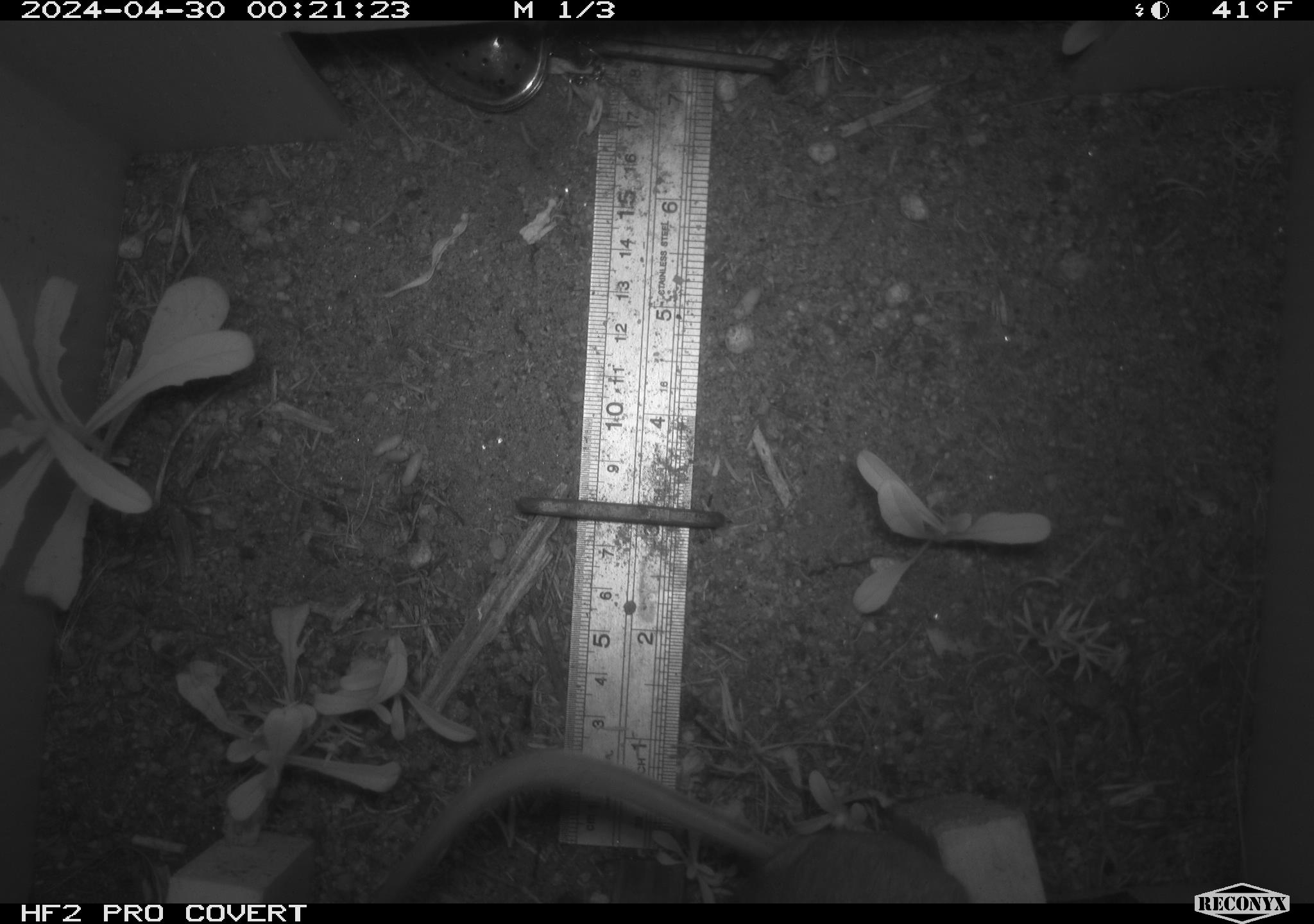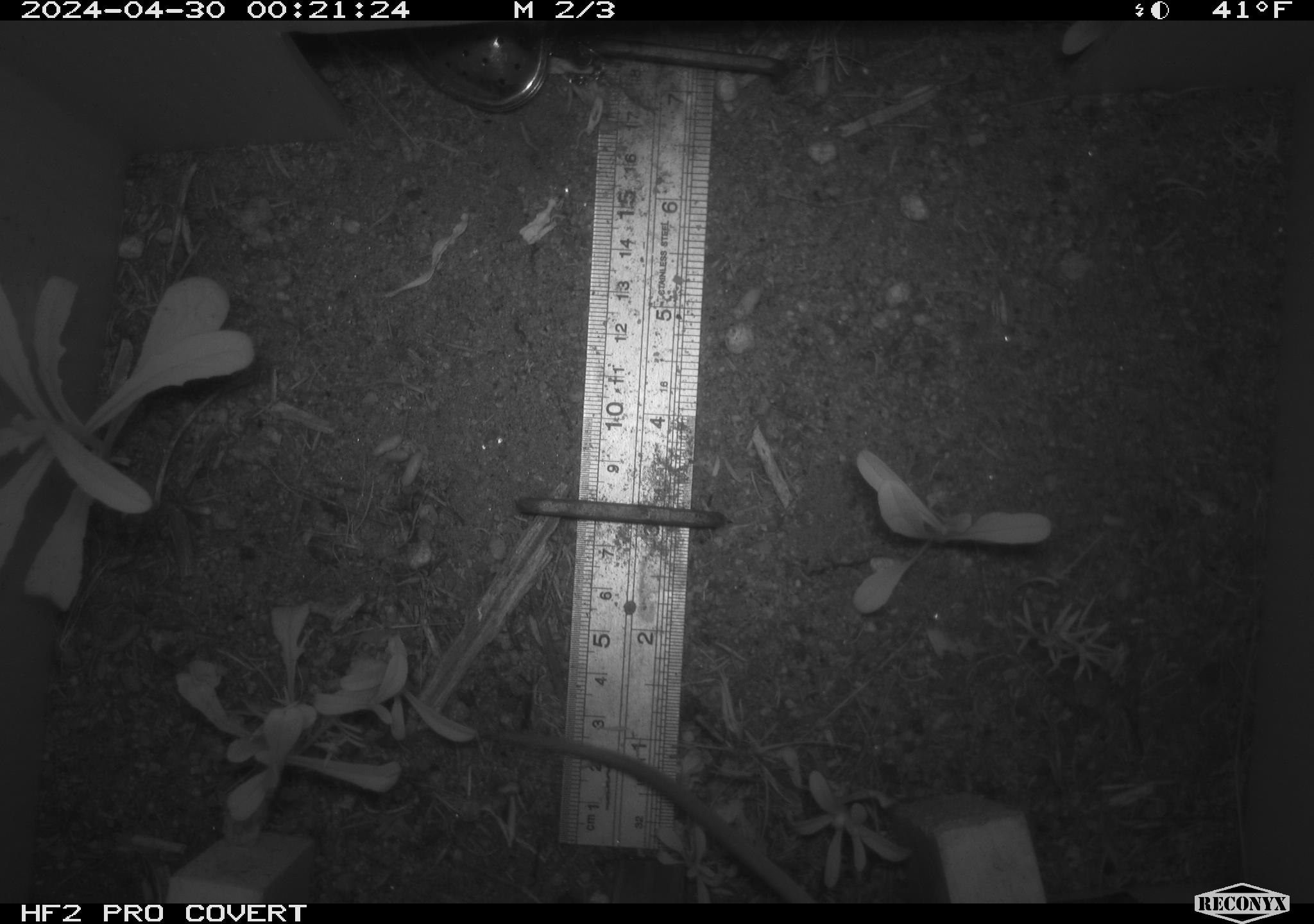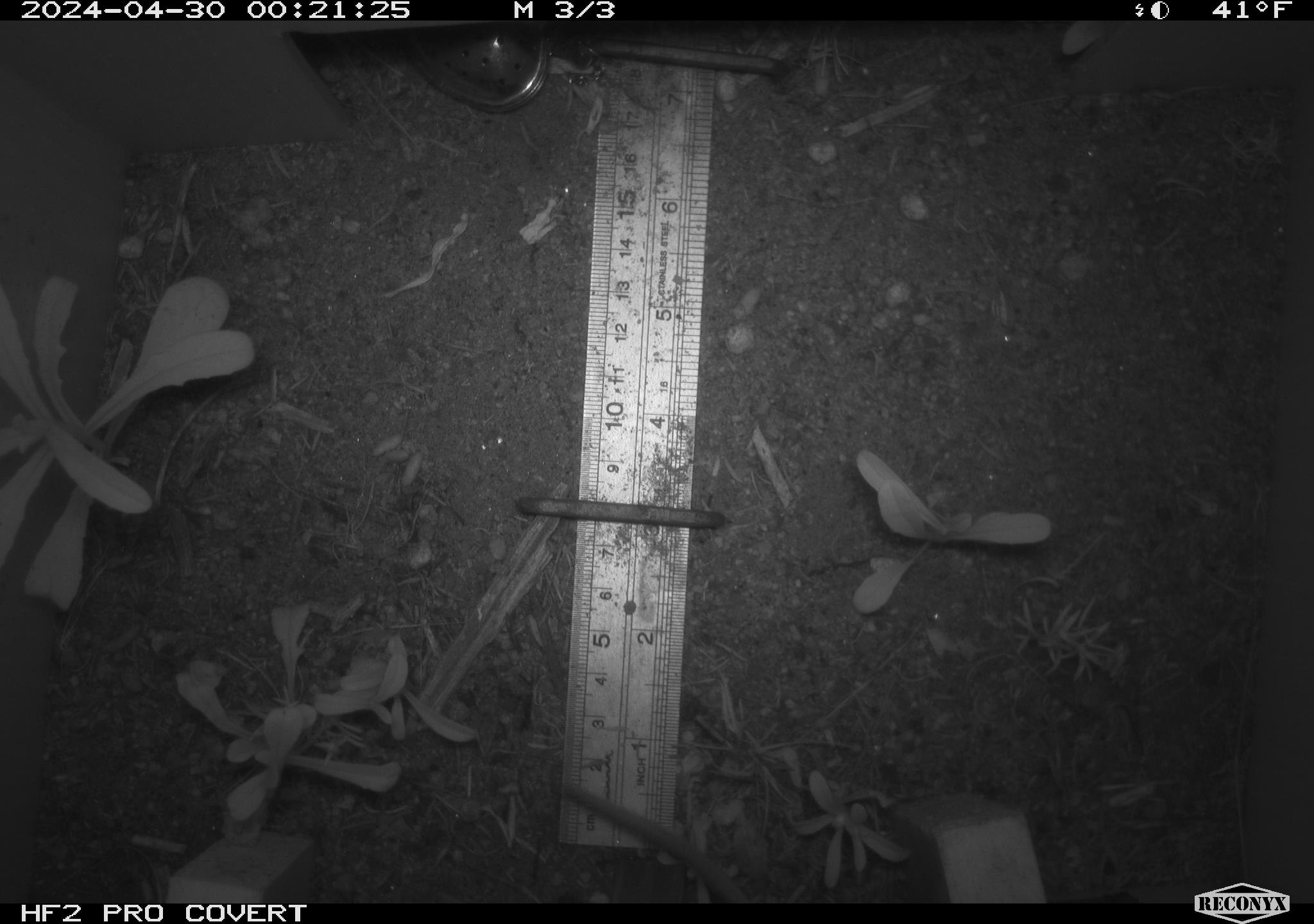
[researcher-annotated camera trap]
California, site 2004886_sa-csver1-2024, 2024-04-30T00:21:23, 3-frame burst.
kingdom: Animalia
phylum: Chordata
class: Mammalia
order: Rodentia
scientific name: Rodentia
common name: rodent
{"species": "rodent (Rodentia)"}